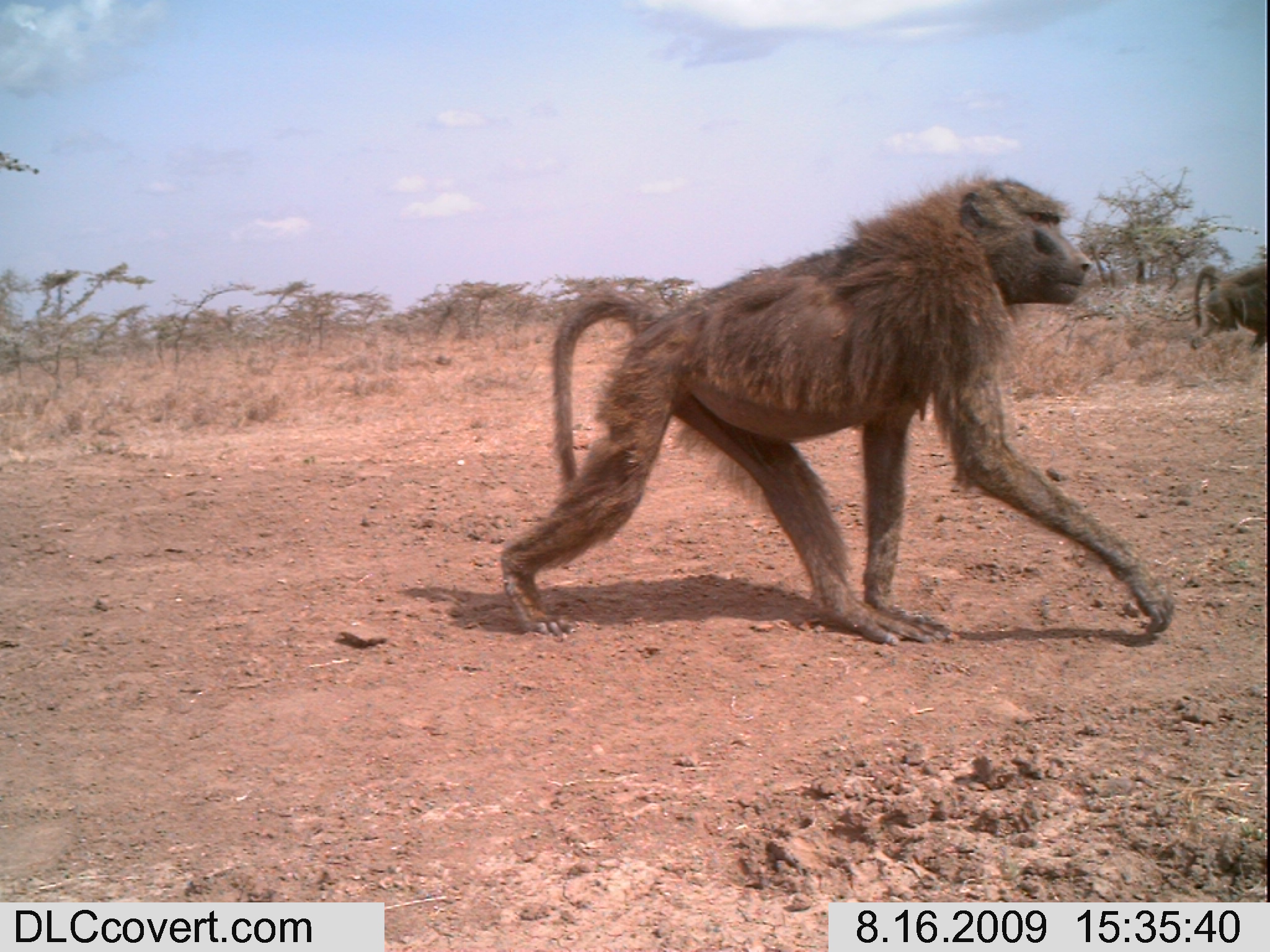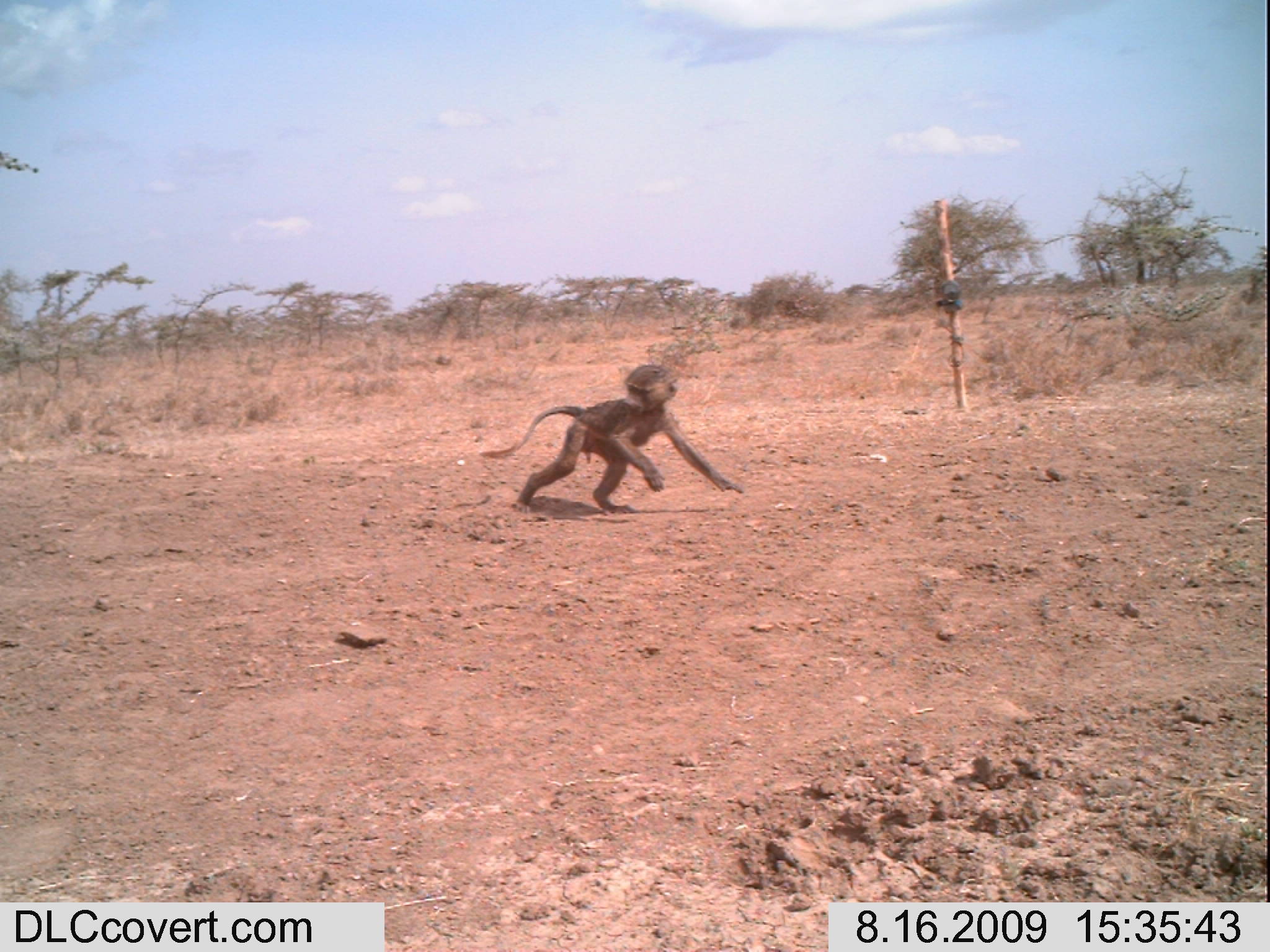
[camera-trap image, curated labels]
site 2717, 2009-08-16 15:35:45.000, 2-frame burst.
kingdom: Animalia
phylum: Chordata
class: Mammalia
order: Primates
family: Cercopithecidae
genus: Papio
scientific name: Papio anubis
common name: olive baboon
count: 2